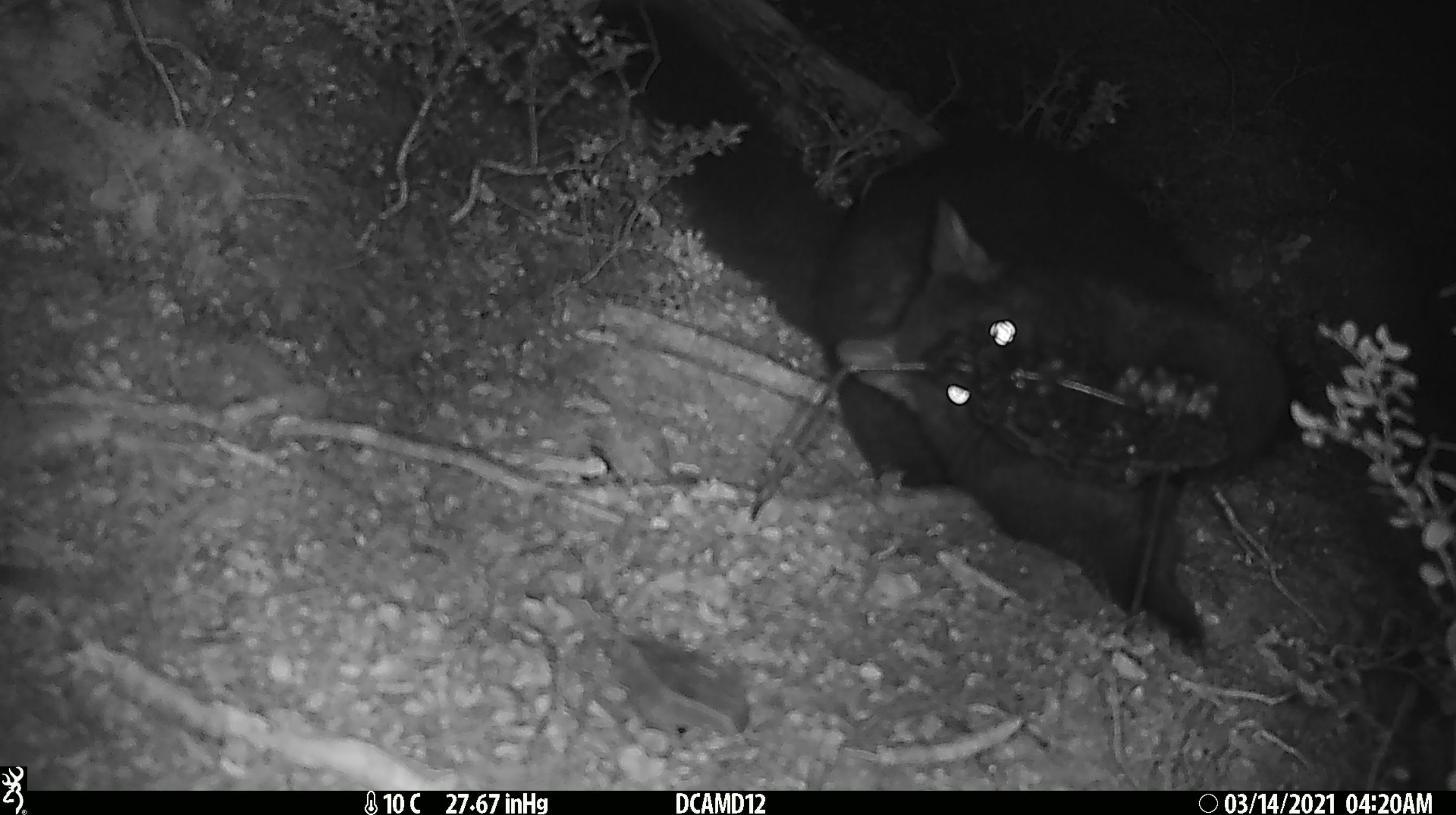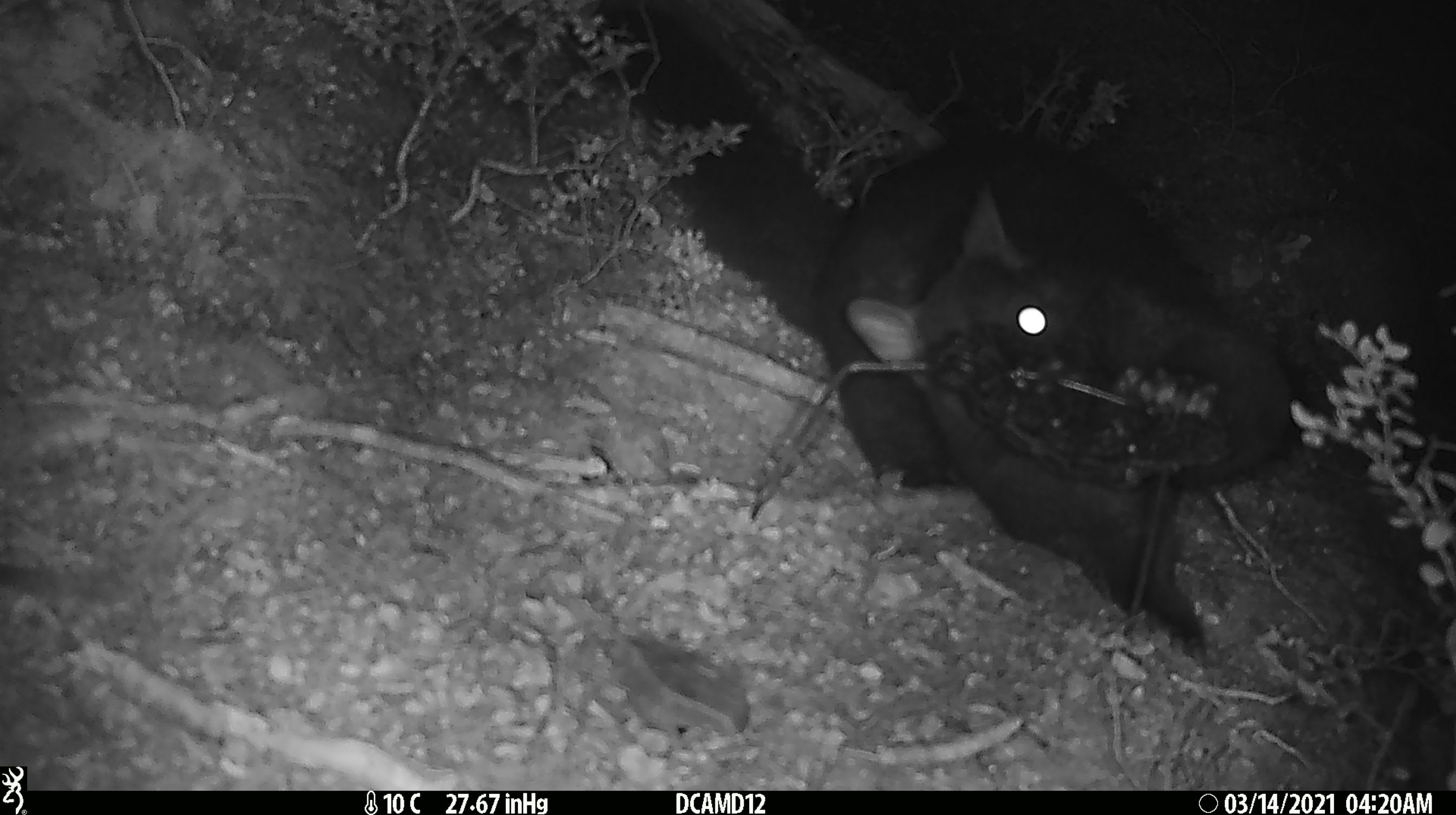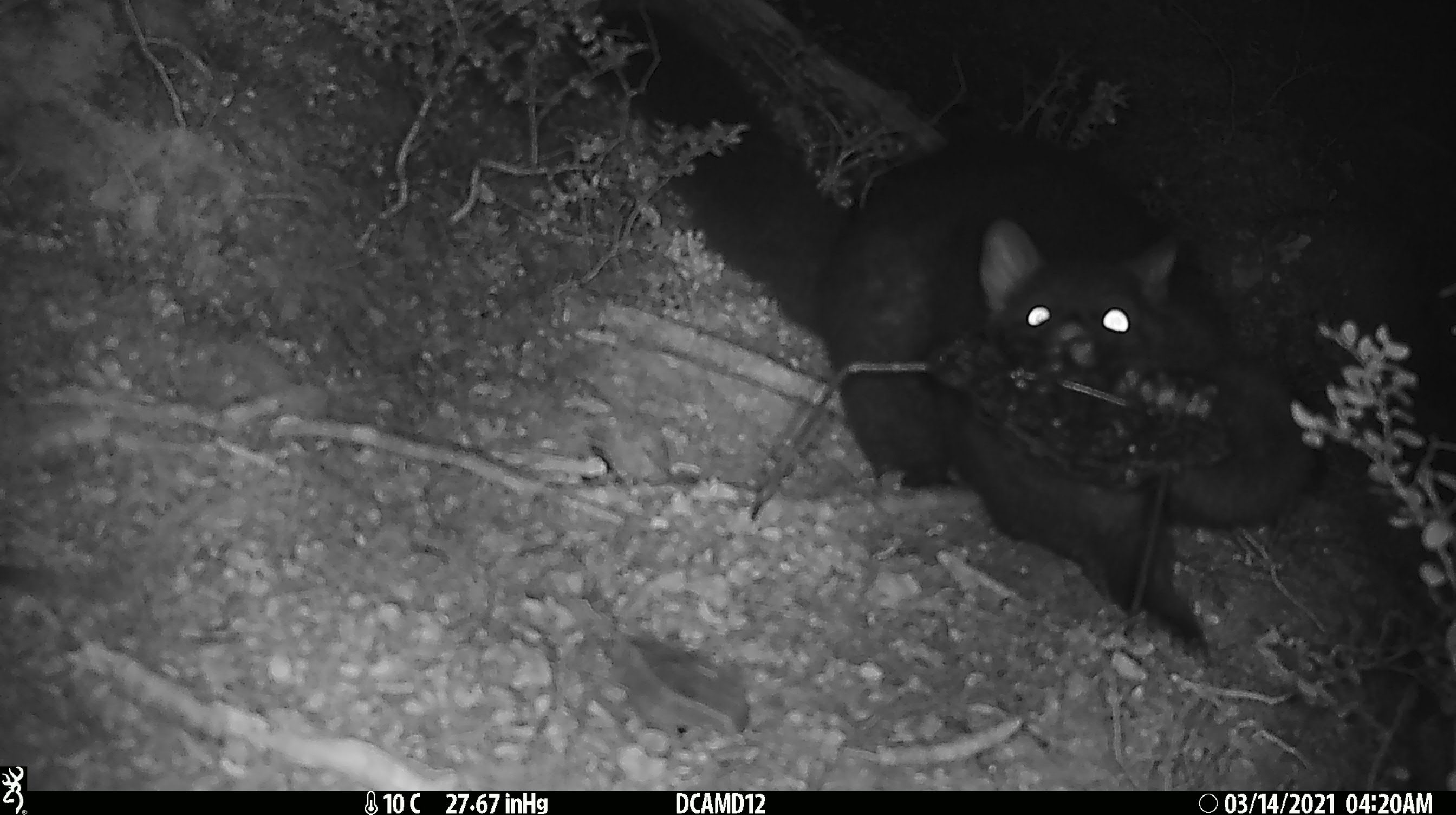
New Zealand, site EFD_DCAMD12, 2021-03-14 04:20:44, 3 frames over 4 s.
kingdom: Animalia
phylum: Chordata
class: Mammalia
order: Diprotodontia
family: Phalangeridae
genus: Trichosurus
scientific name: Trichosurus vulpecula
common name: common brushtail possum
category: possum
Possum (common brushtail possum) (Trichosurus vulpecula).